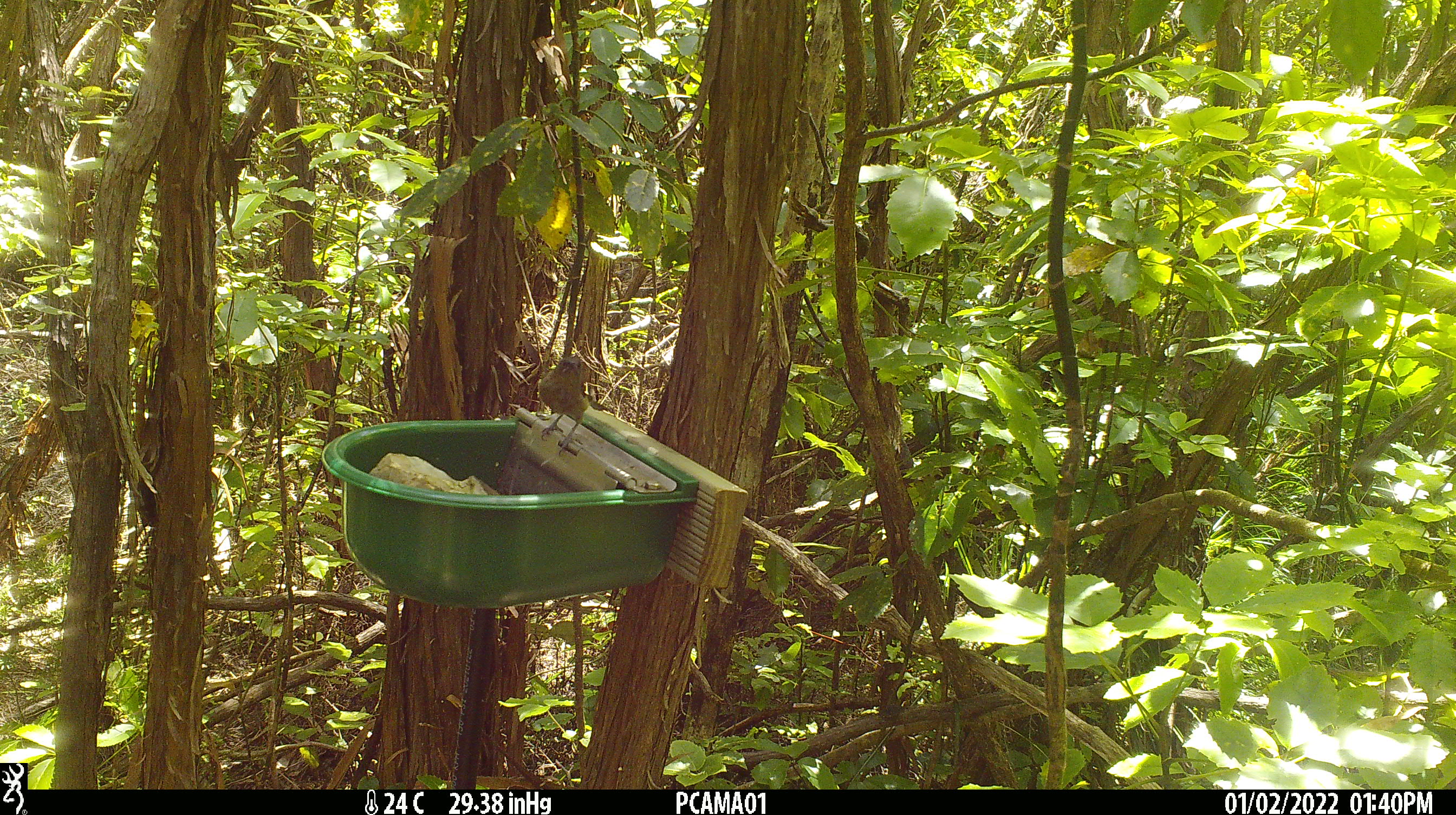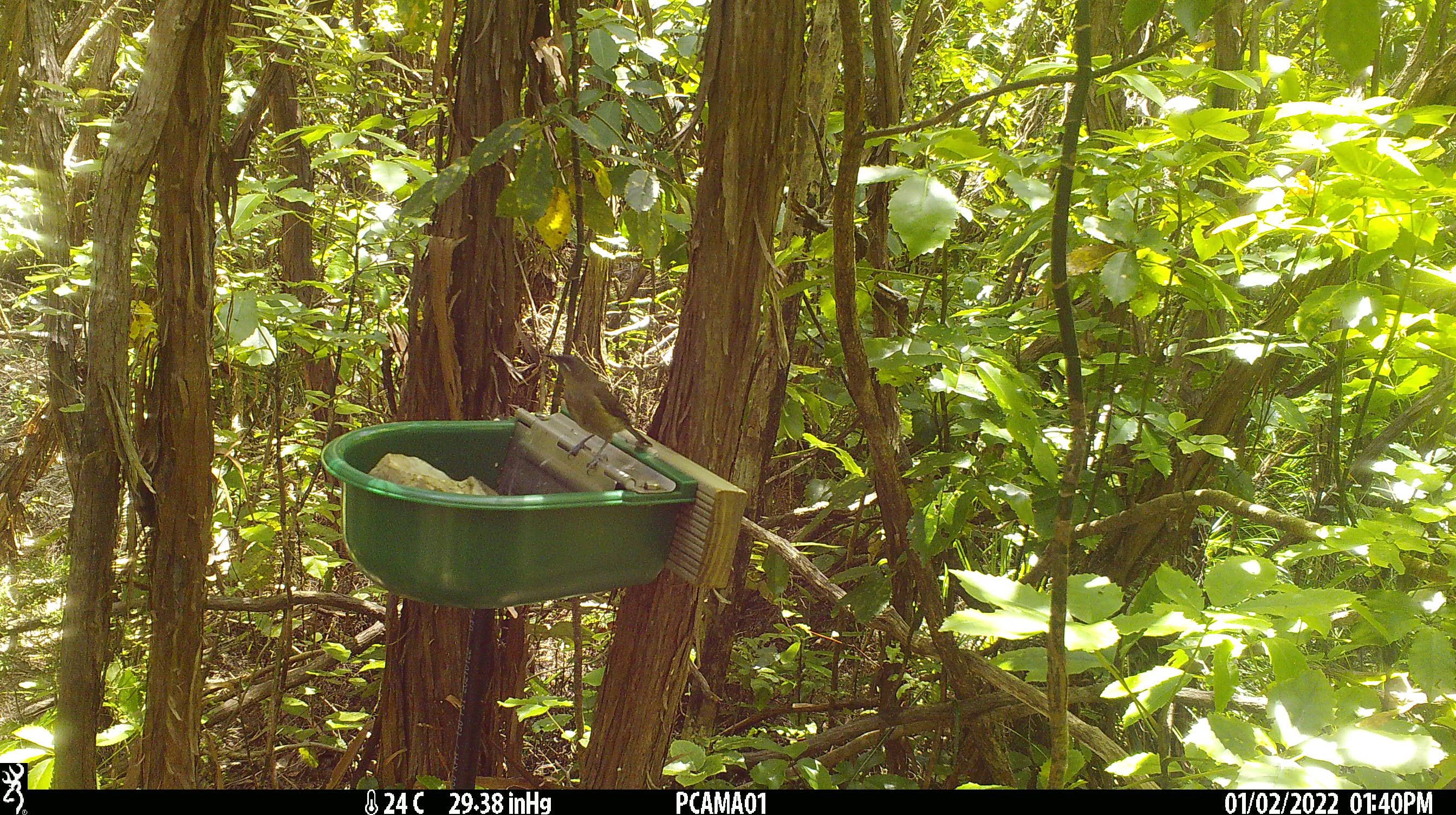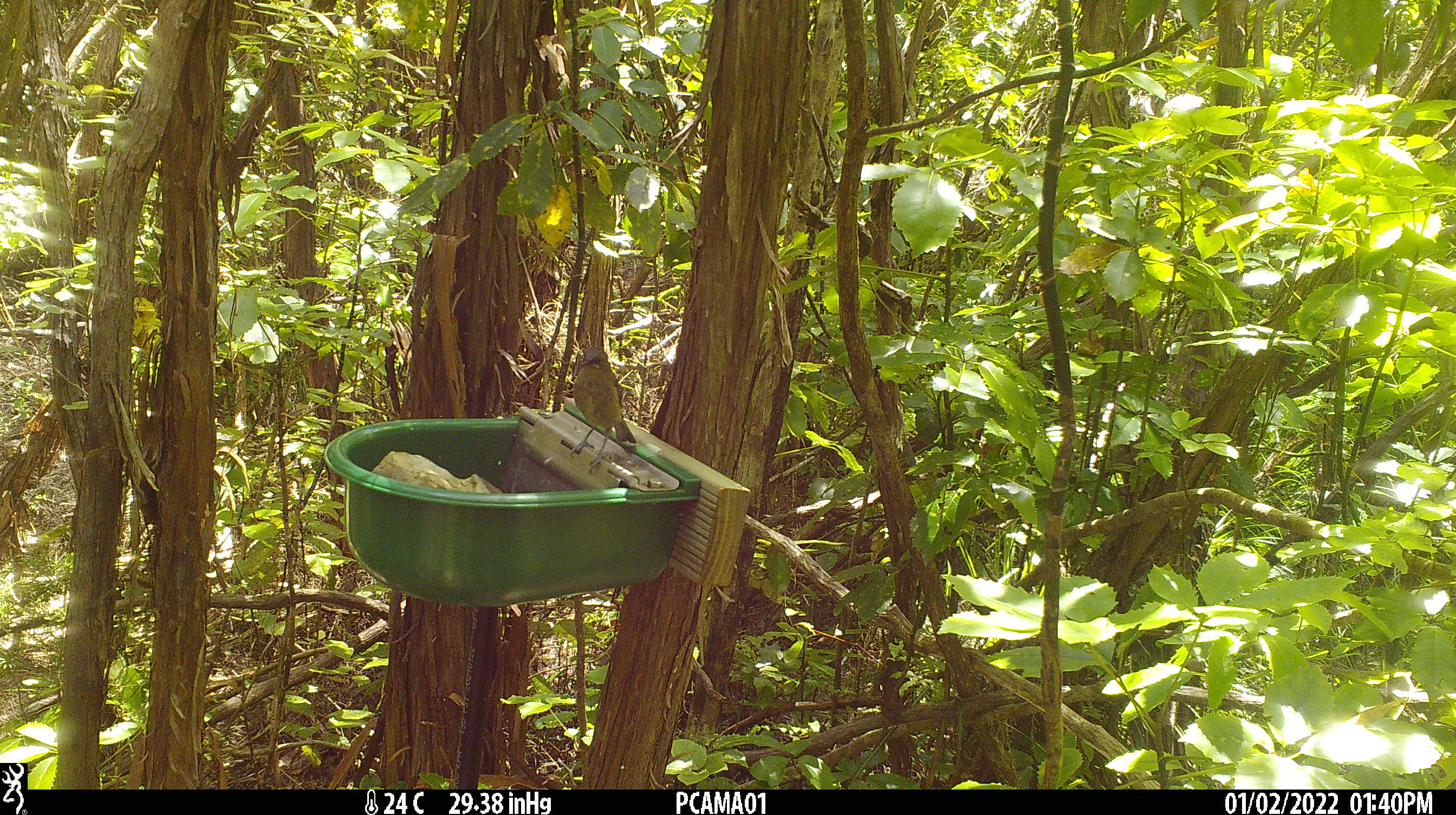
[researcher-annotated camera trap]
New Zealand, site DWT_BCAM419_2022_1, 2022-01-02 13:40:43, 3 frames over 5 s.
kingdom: Animalia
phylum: Chordata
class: Aves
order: Passeriformes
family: Meliphagidae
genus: Anthornis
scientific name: Anthornis melanura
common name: new zealand bellbird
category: bellbird